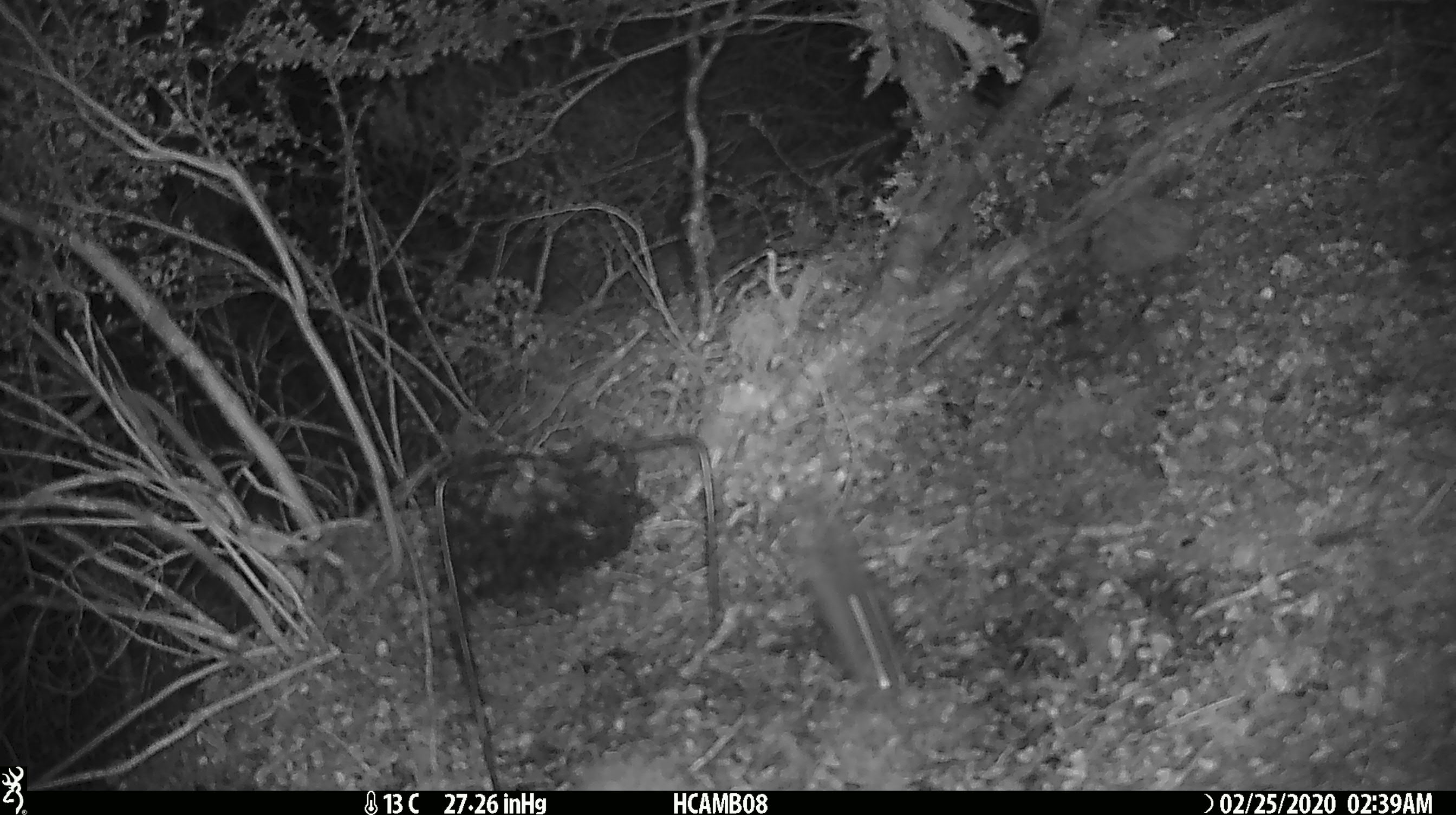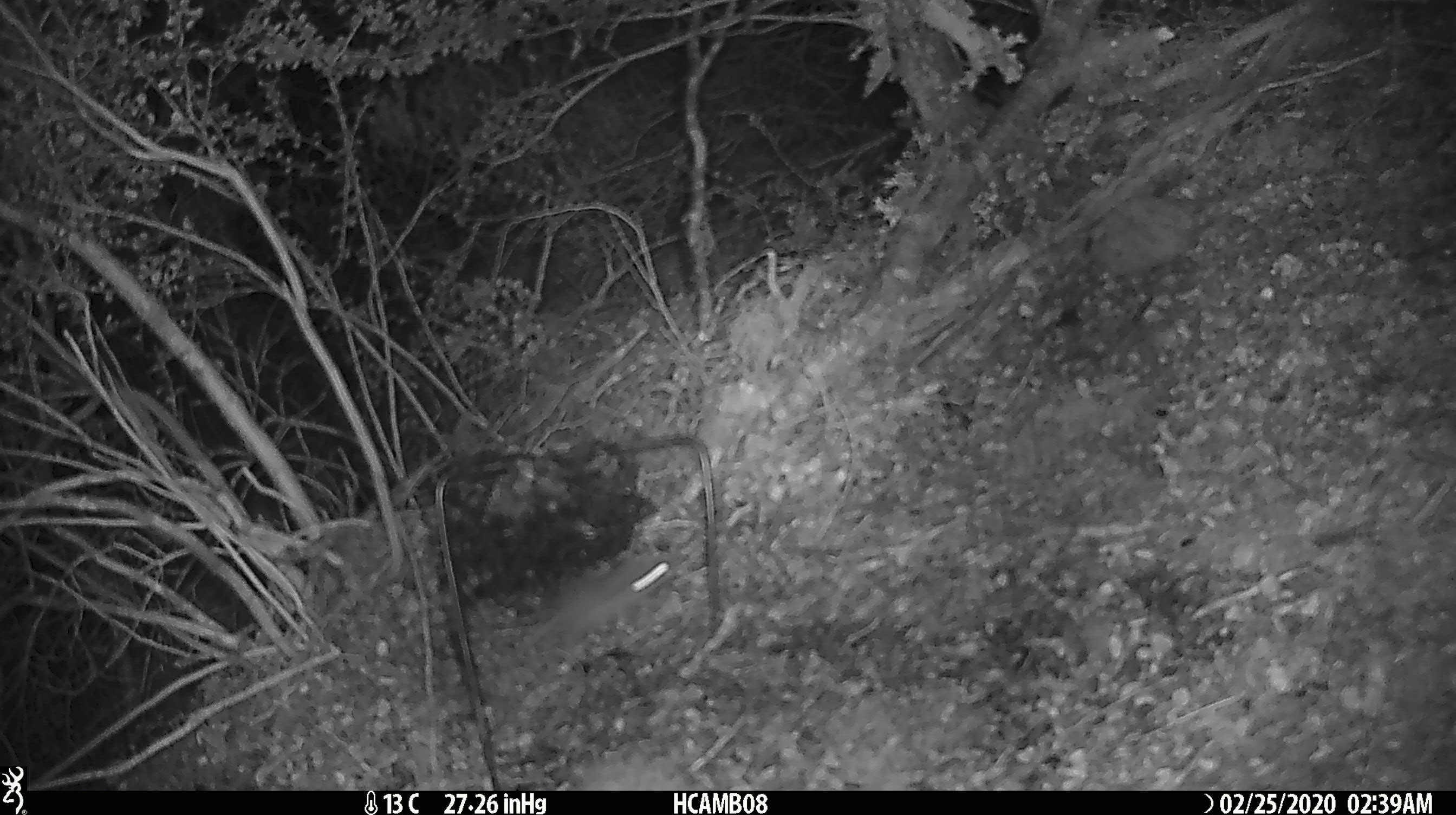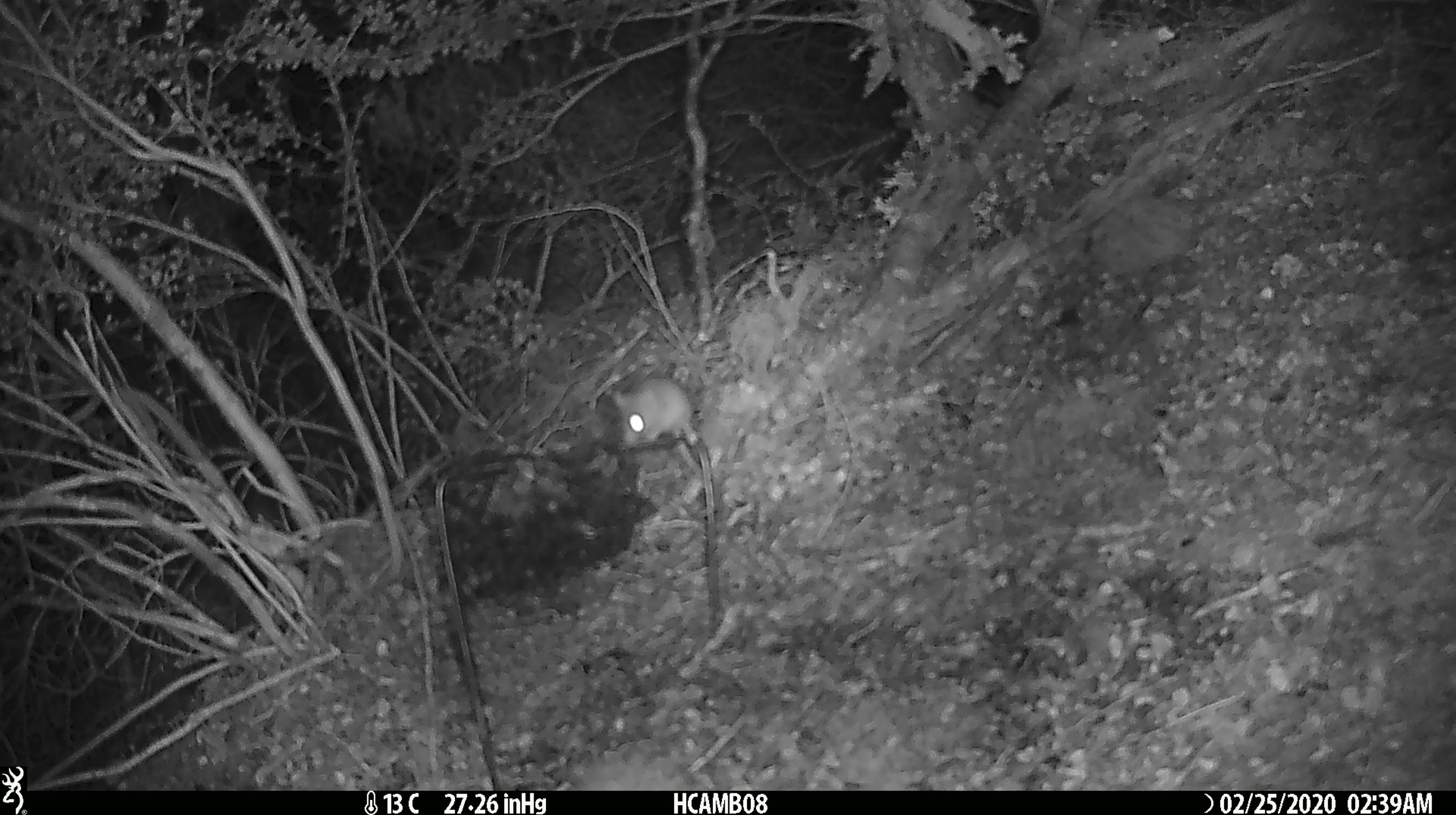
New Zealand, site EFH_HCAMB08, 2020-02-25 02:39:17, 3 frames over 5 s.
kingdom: Animalia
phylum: Chordata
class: Mammalia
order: Rodentia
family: Muridae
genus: Mus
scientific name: Mus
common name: mouse